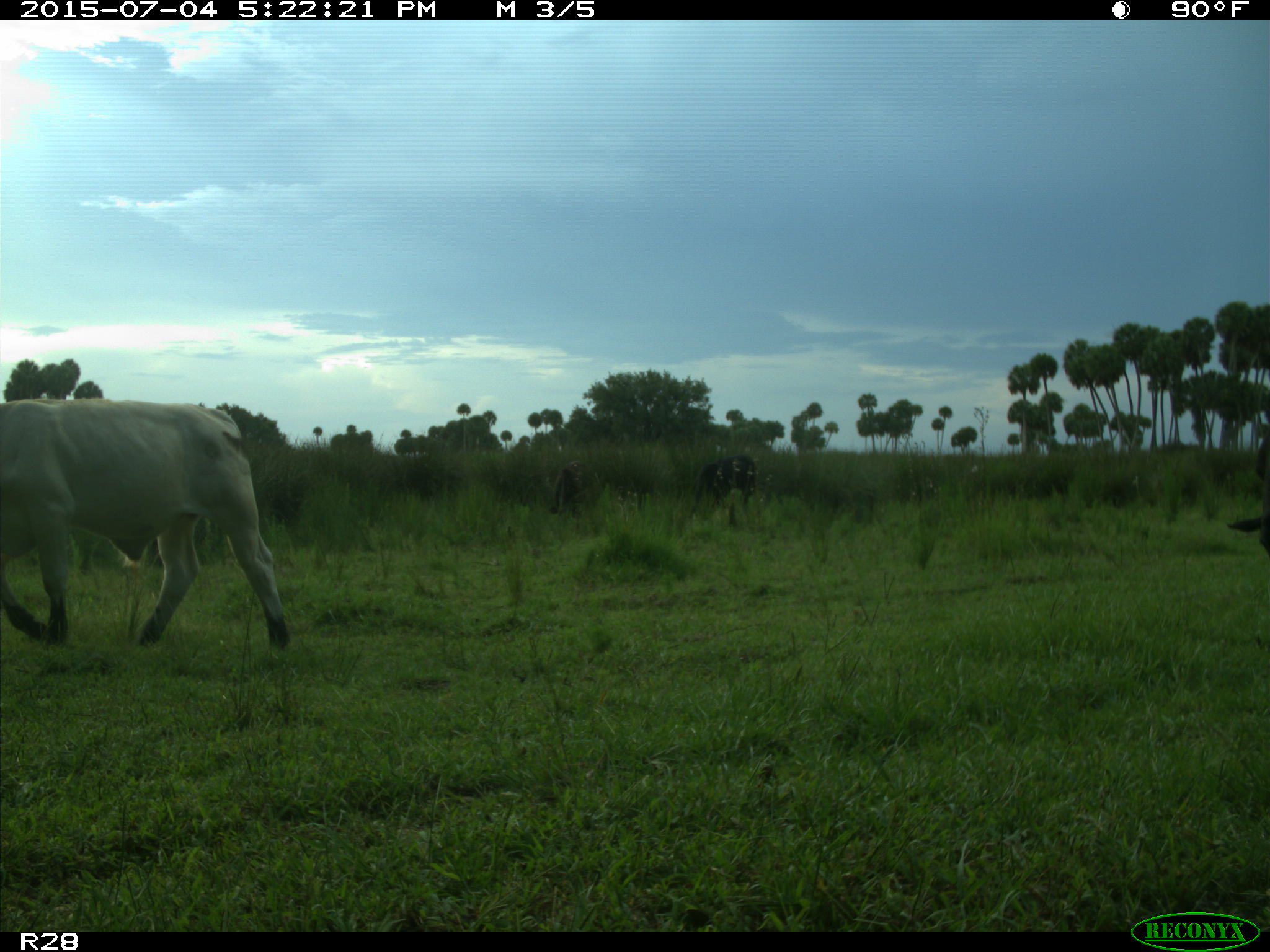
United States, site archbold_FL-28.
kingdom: Animalia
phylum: Chordata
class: Mammalia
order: Artiodactyla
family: Bovidae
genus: Bos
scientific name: Bos taurus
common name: domestic cow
Bos taurus (domestic cow).